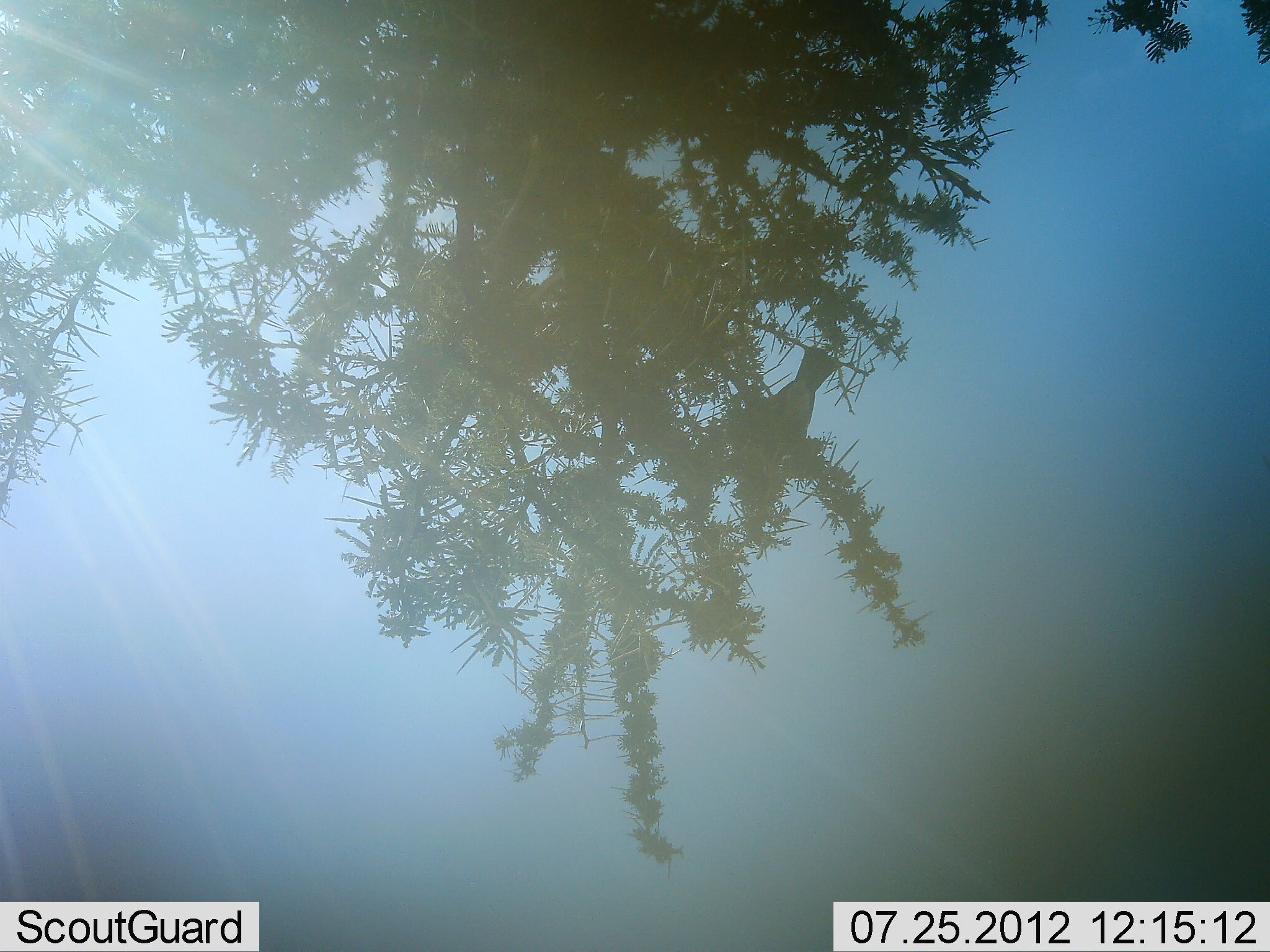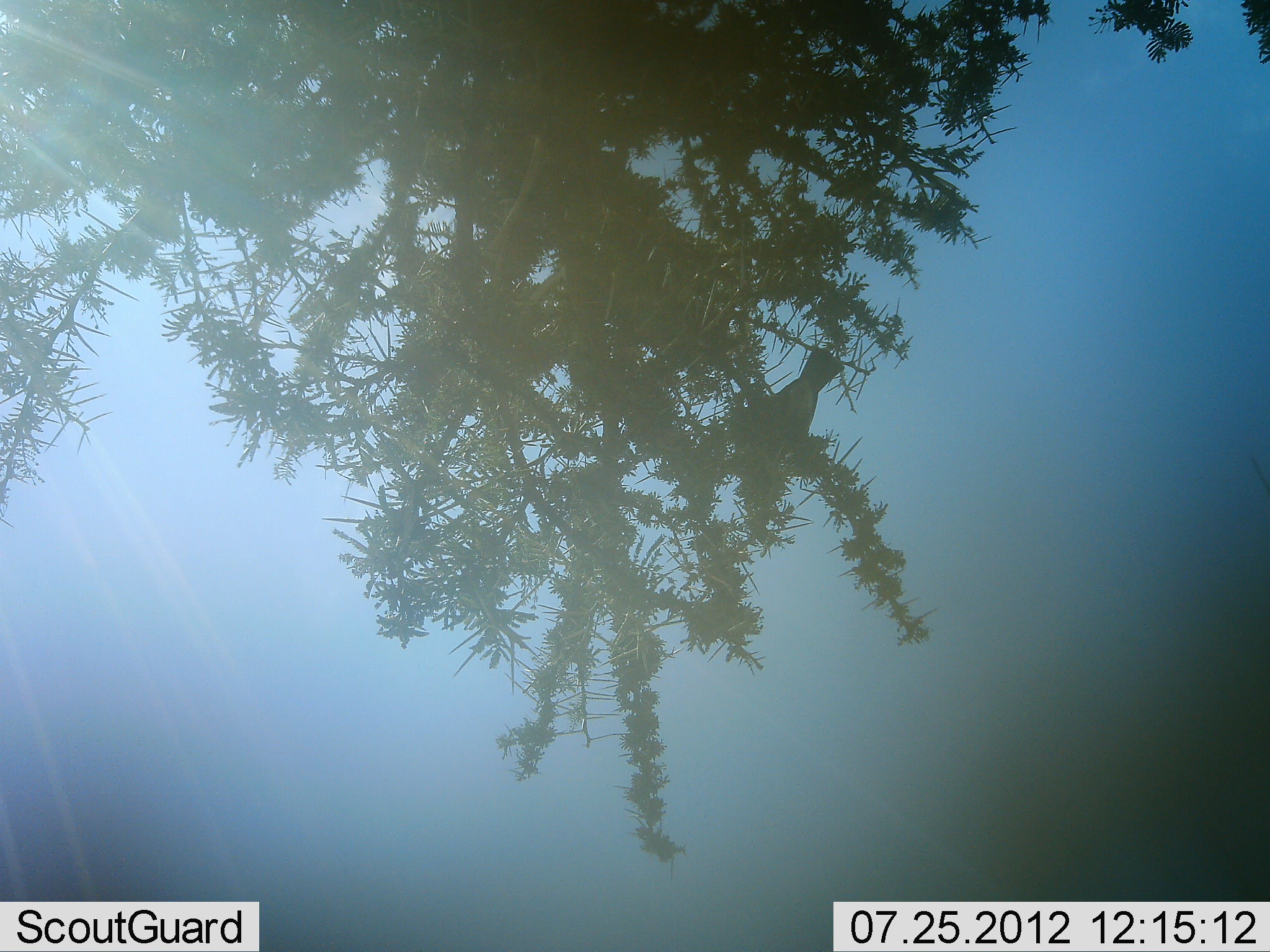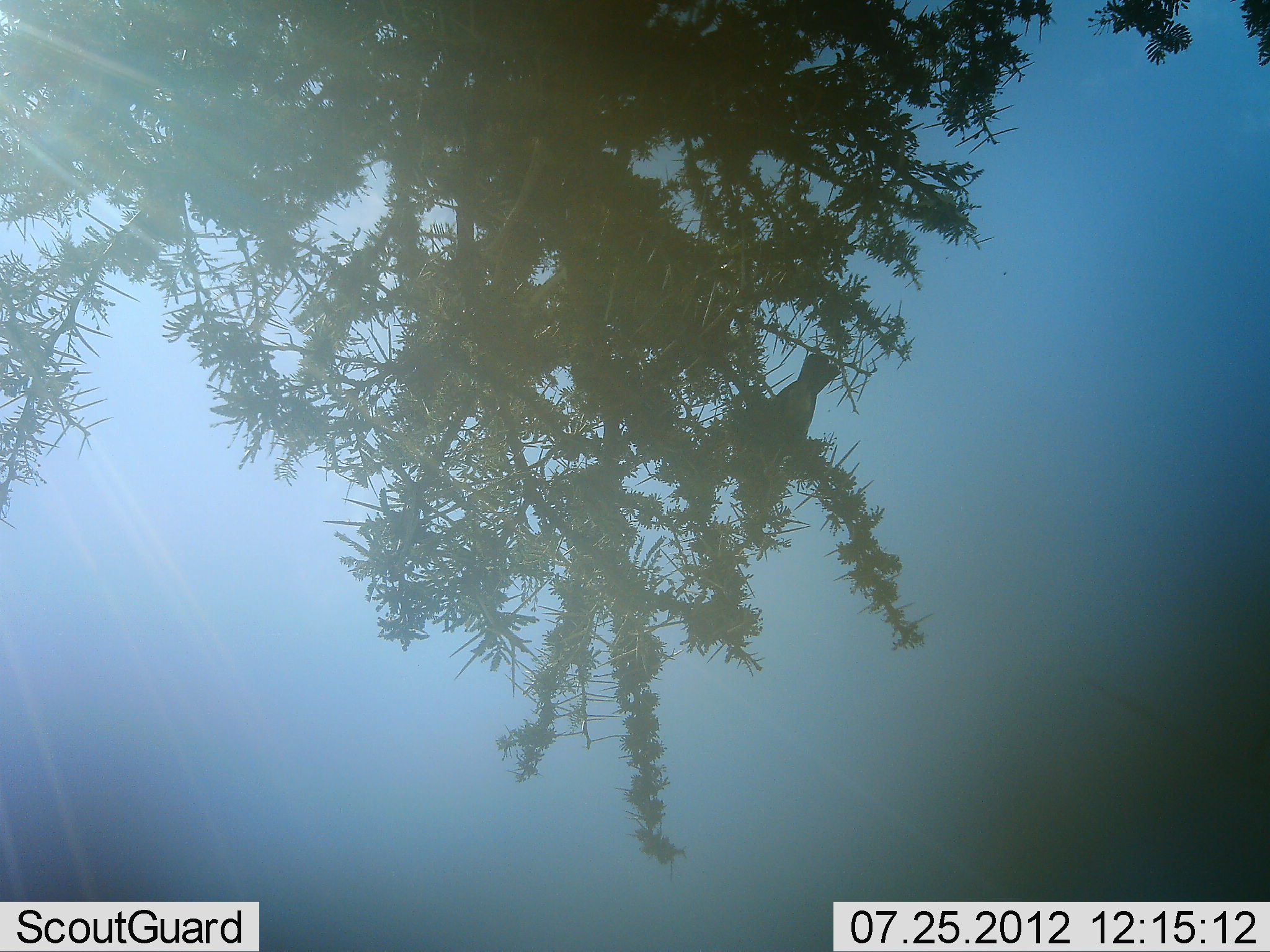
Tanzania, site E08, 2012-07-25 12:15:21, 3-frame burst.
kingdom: Animalia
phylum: Chordata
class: Aves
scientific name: Aves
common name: bird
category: otherbird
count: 1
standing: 10%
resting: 90%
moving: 0%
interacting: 0%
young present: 0%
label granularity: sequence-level